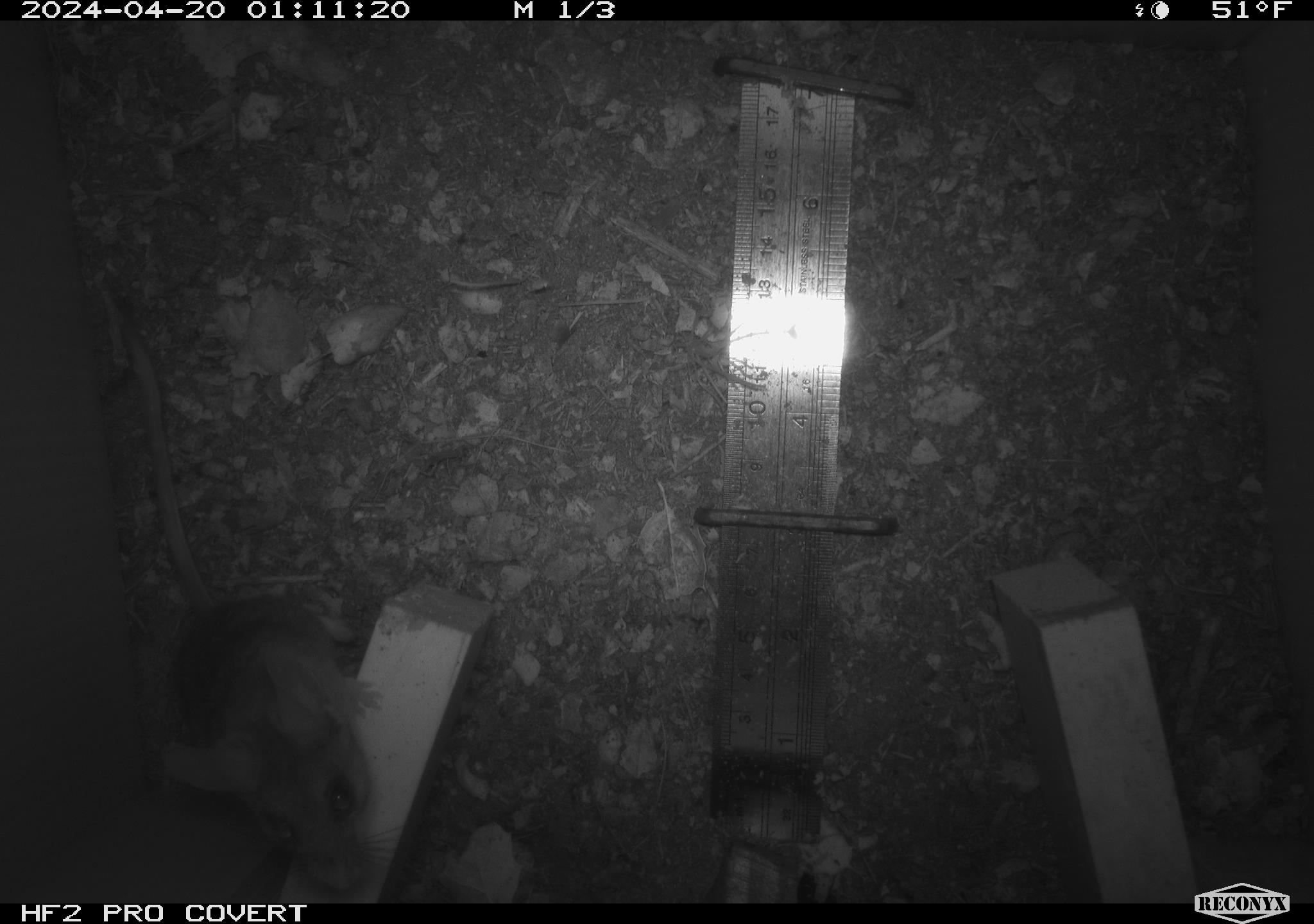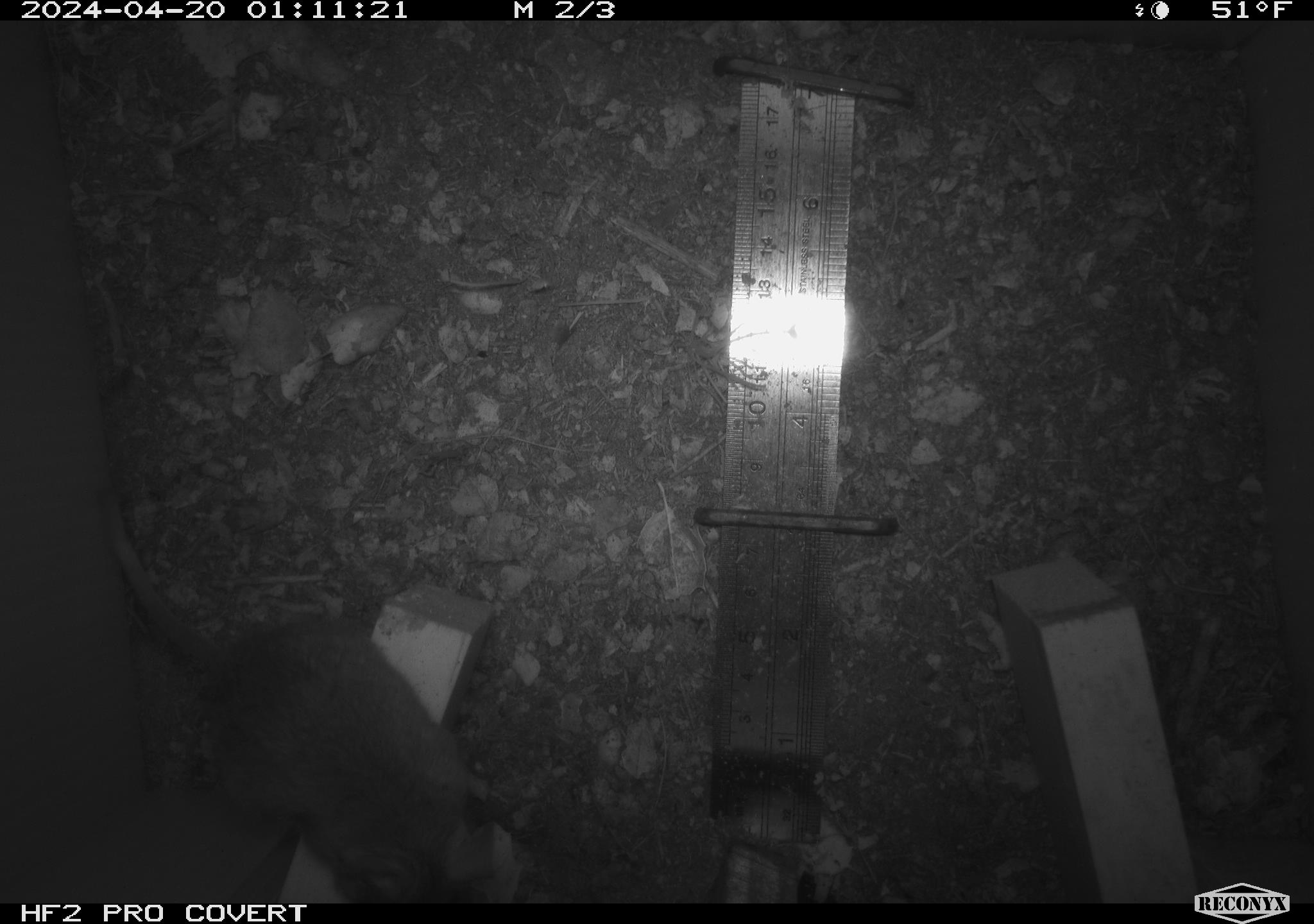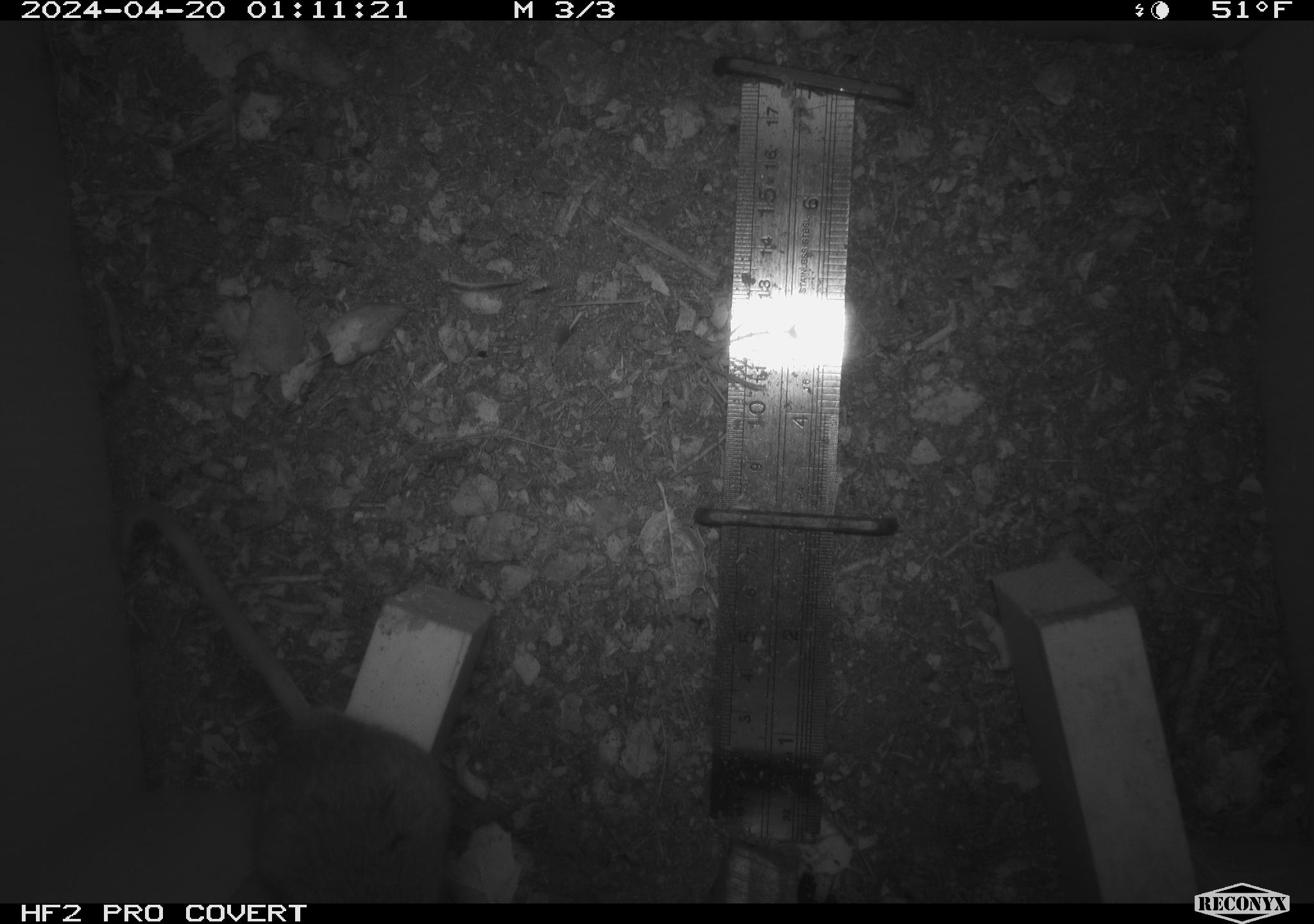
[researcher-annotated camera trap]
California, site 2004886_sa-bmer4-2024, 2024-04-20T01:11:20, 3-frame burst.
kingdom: Animalia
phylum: Chordata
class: Mammalia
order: Rodentia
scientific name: Rodentia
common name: mouse species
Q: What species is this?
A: Mouse species (Rodentia).